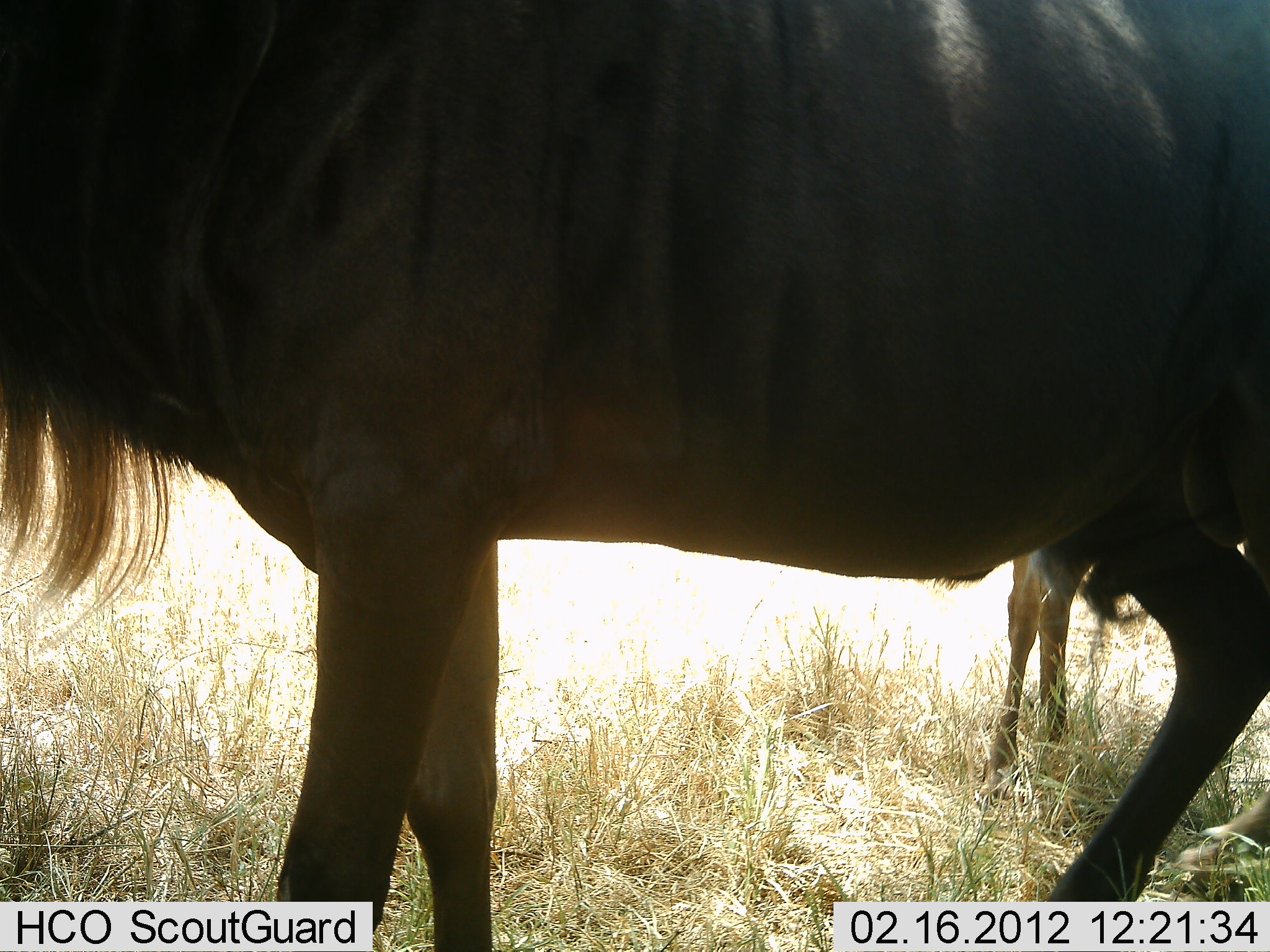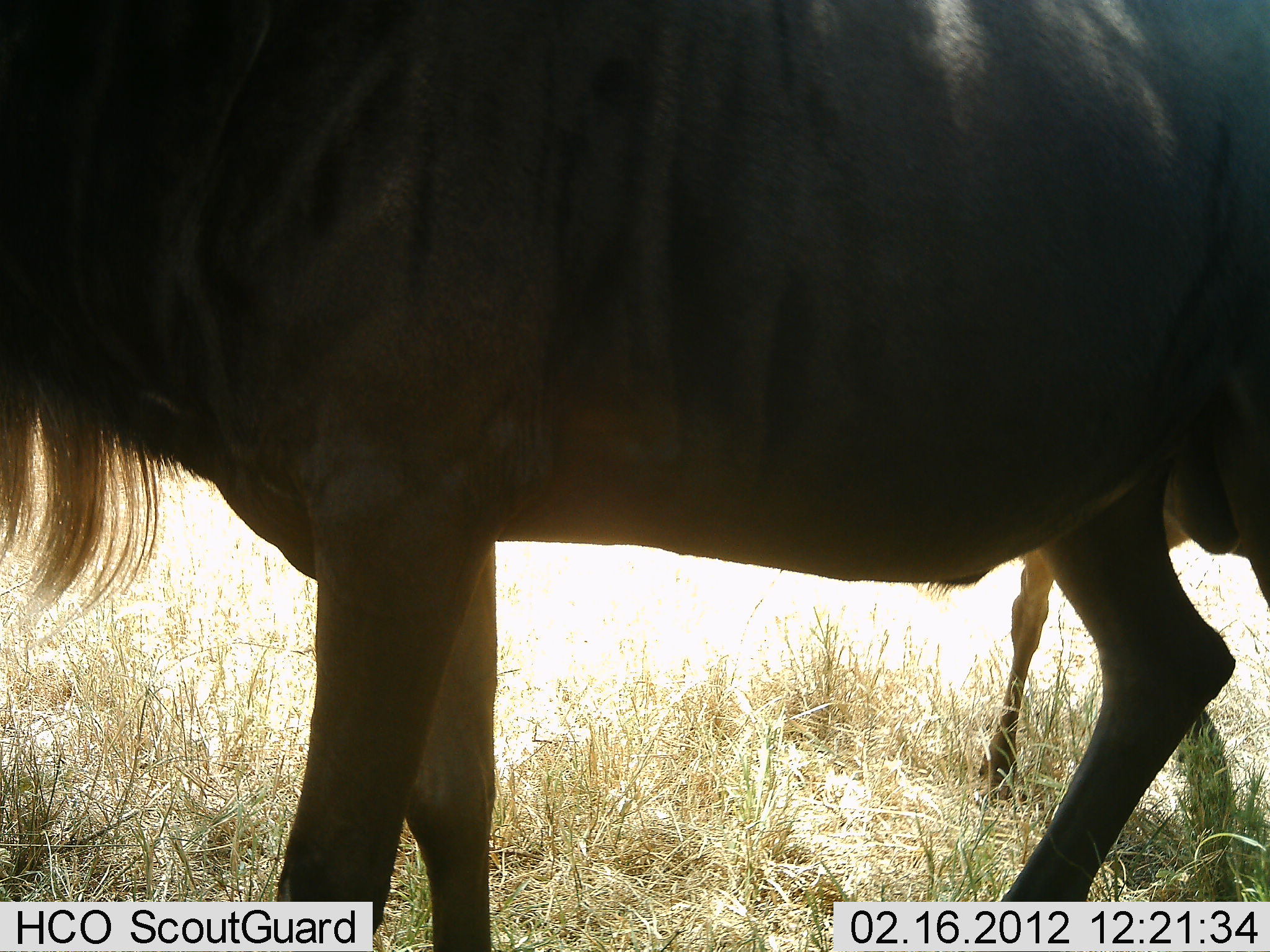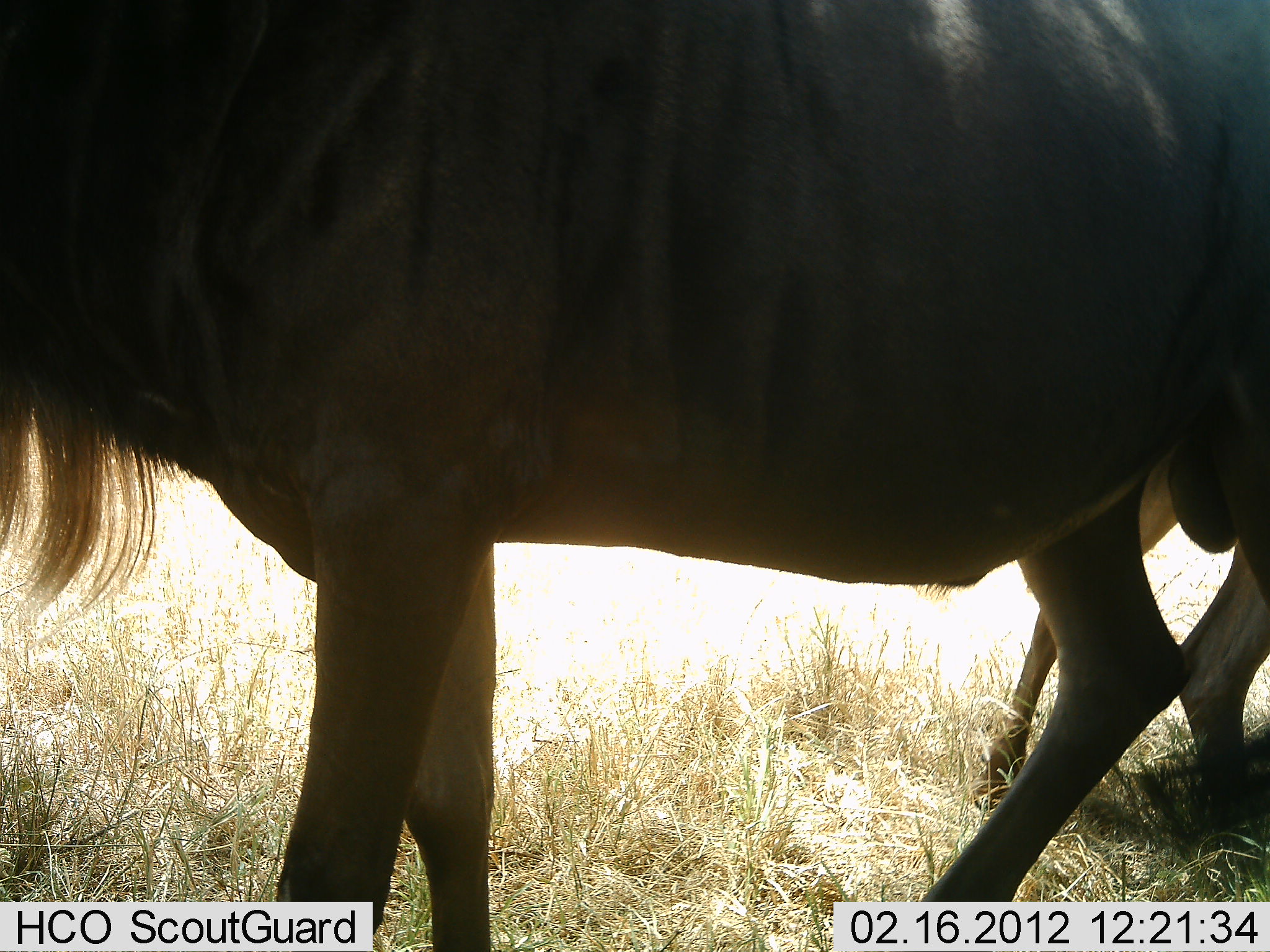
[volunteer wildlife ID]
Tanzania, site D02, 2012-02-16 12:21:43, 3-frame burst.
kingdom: Animalia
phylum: Chordata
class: Mammalia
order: Artiodactyla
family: Bovidae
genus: Connochaetes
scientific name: Connochaetes taurinus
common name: blue wildebeest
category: wildebeest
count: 2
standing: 91%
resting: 0%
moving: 22%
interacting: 0%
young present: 35%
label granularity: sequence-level